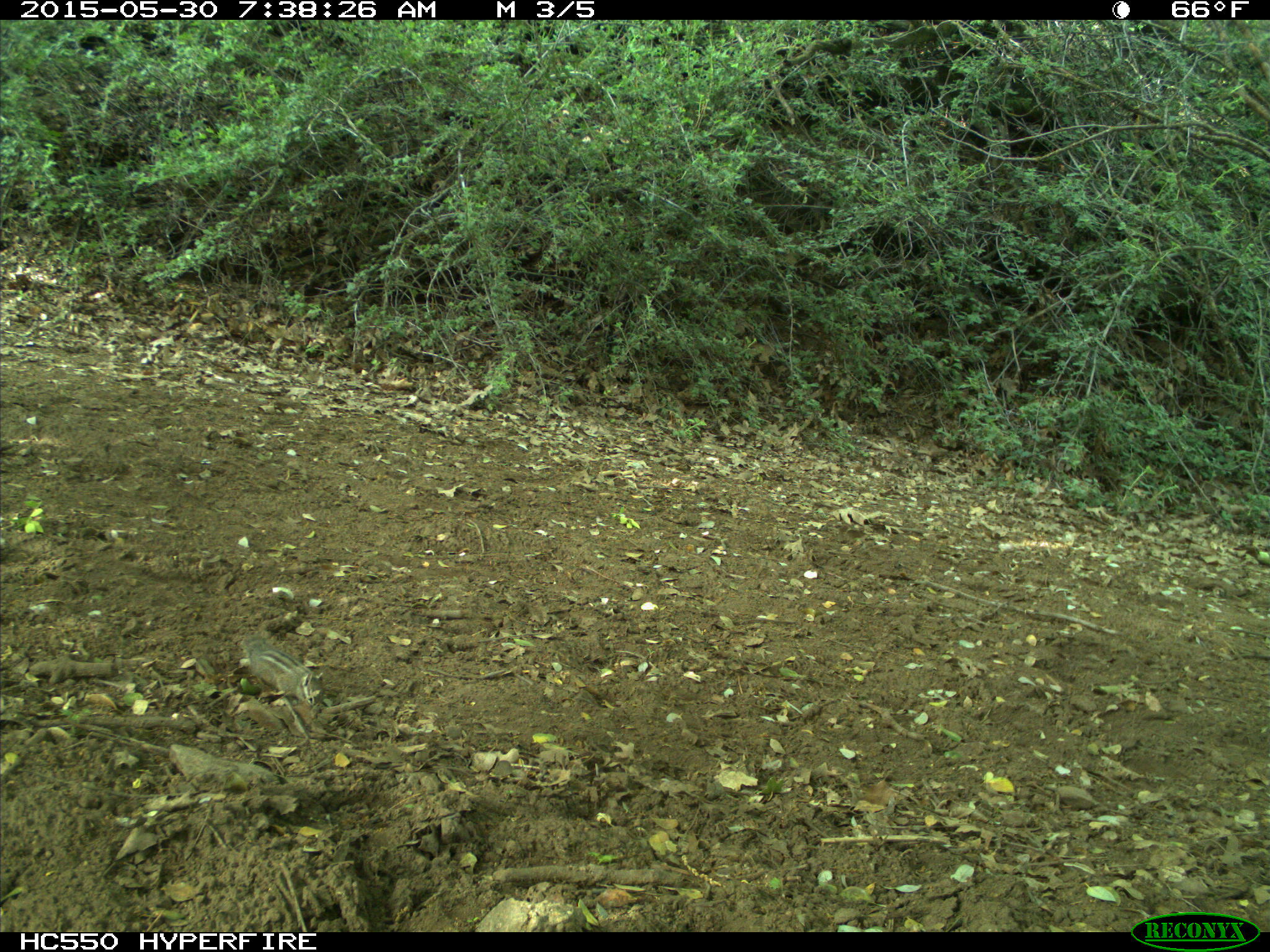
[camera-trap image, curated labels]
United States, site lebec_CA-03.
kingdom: Animalia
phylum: Chordata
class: Mammalia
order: Rodentia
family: Sciuridae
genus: Tamias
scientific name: Tamias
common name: chipmunk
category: unidentified chipmunk